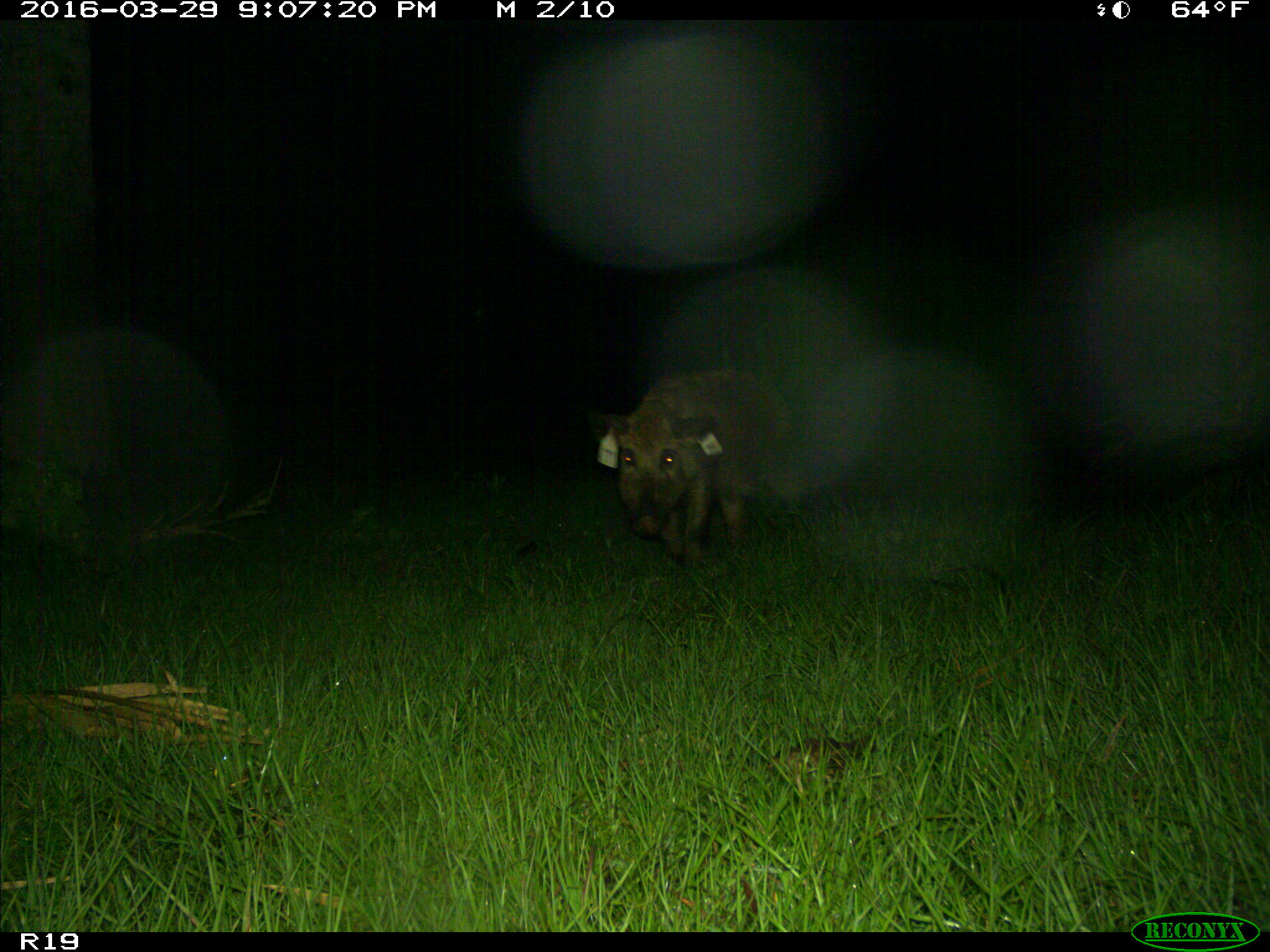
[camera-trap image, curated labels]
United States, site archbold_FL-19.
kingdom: Animalia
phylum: Chordata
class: Mammalia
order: Artiodactyla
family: Suidae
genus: Sus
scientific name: Sus scrofa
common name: wild boar